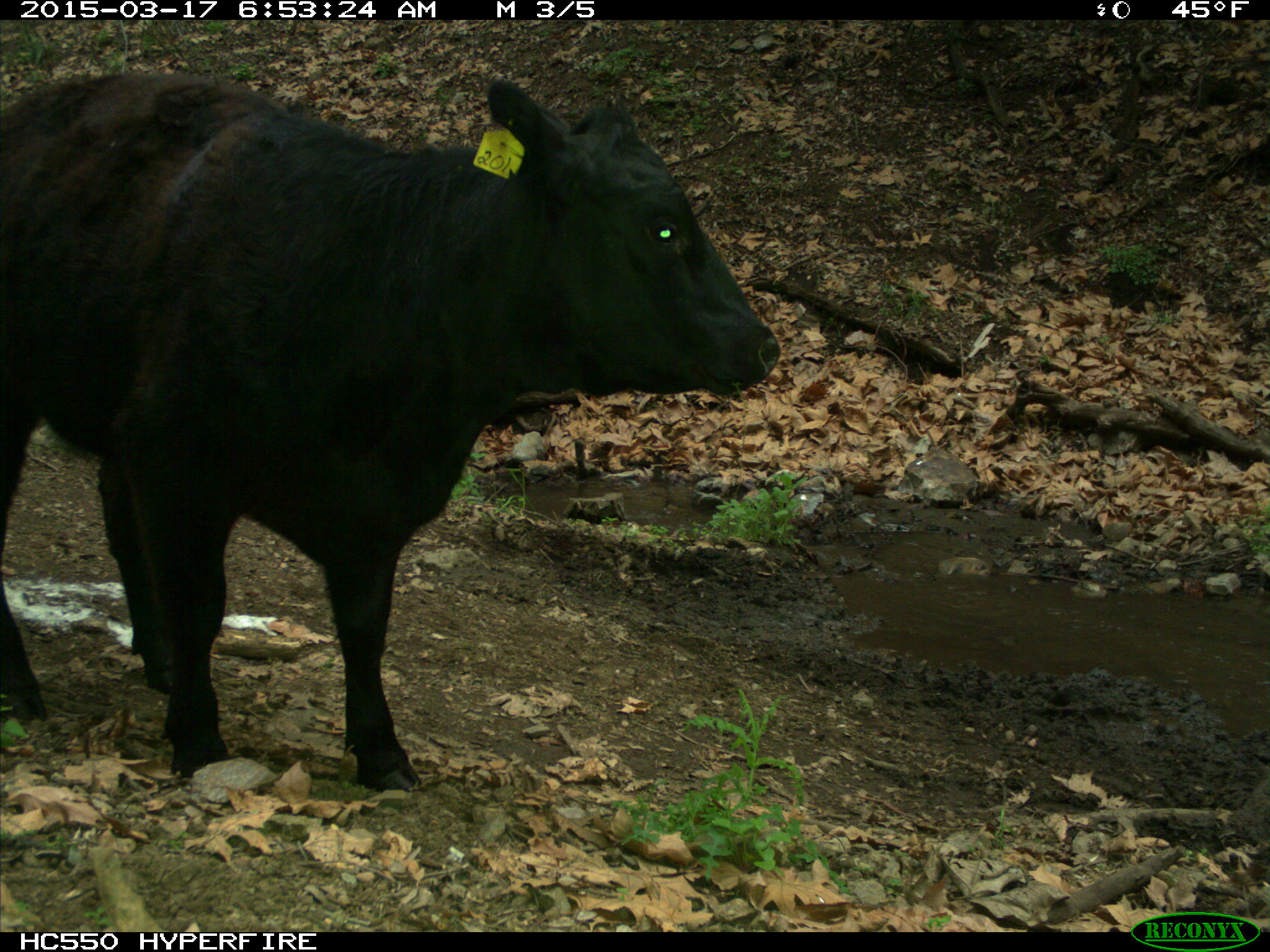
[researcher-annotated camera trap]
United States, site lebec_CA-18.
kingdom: Animalia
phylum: Chordata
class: Mammalia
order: Artiodactyla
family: Bovidae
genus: Bos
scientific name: Bos taurus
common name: domestic cow